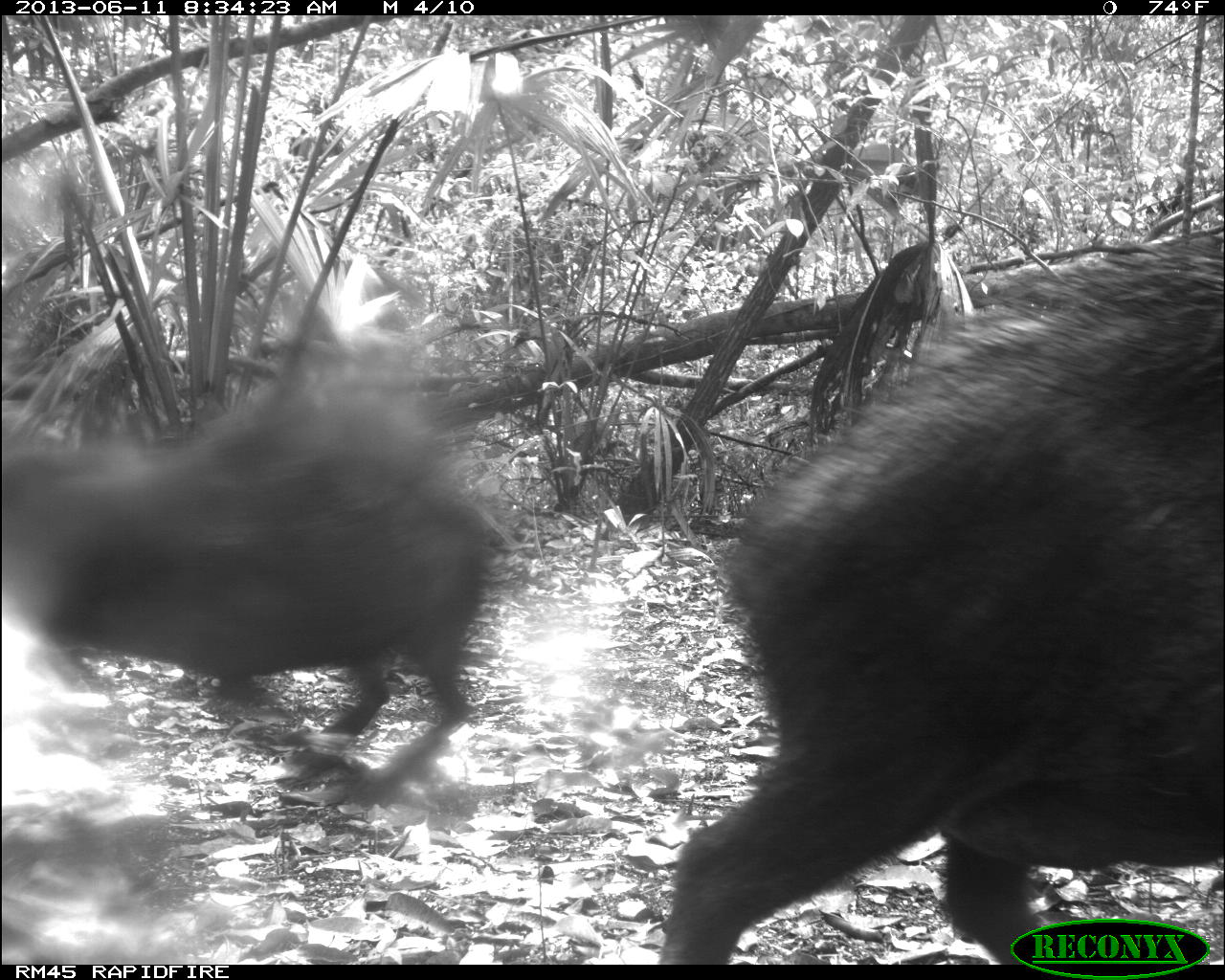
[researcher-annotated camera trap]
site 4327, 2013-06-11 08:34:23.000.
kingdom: Animalia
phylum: Chordata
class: Mammalia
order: Artiodactyla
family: Tayassuidae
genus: Tayassu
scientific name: Tayassu pecari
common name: white-lipped peccary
Tayassu pecari (white-lipped peccary), count 14.